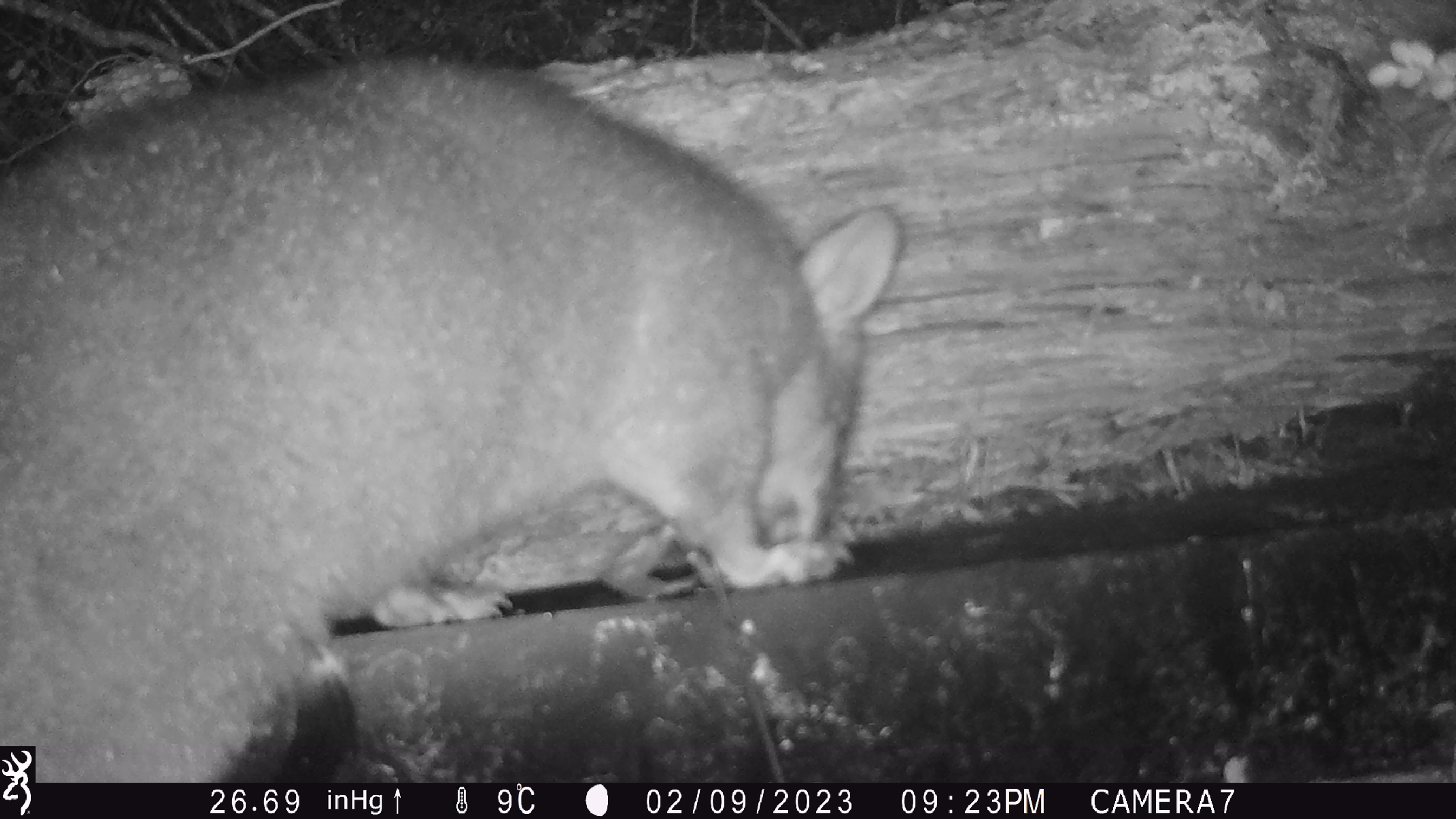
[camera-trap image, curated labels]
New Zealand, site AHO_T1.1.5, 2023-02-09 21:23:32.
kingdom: Animalia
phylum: Chordata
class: Mammalia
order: Carnivora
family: Mustelidae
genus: Mustela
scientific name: Mustela erminea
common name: stoat